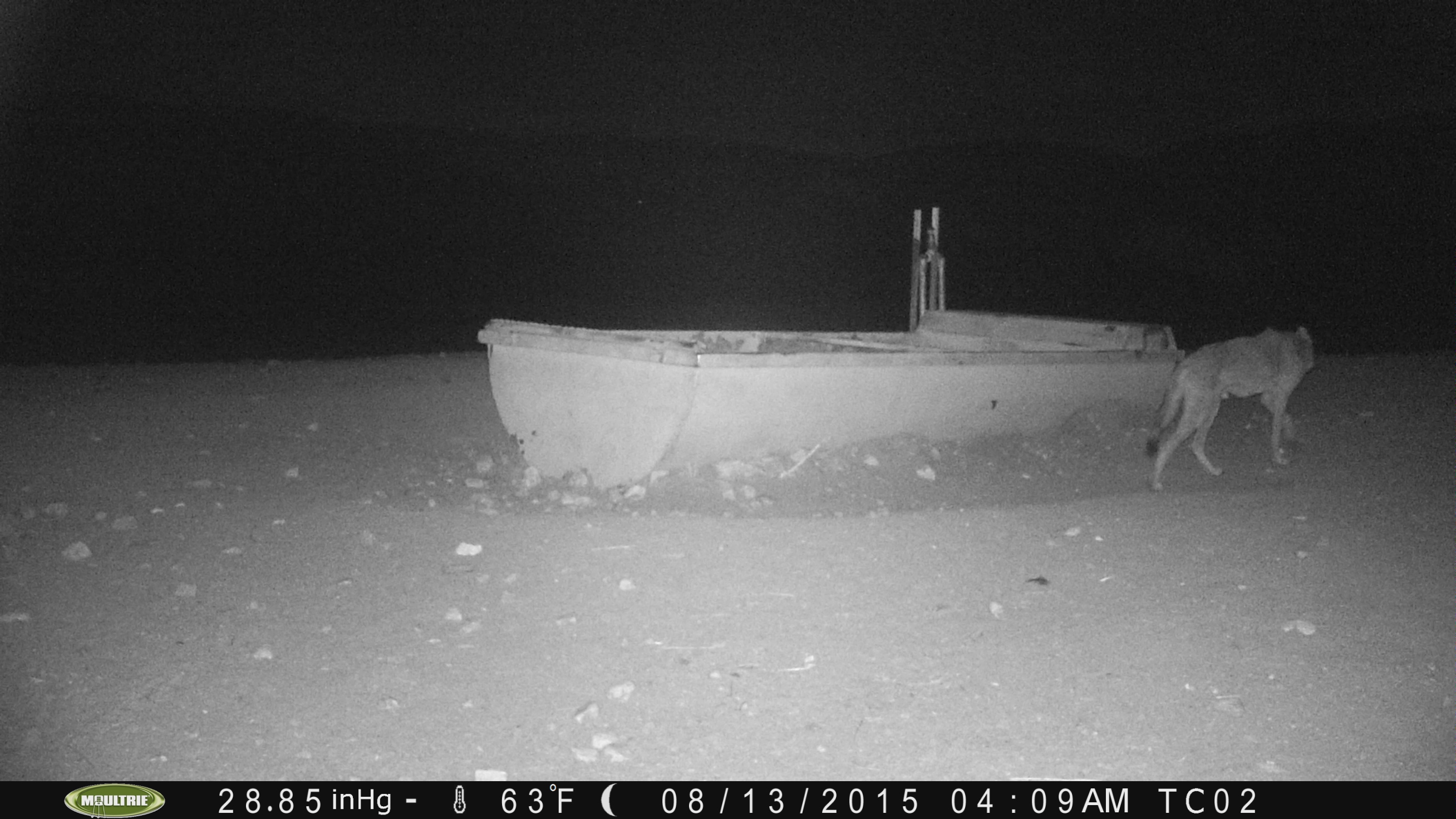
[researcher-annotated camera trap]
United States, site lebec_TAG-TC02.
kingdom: Animalia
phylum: Chordata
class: Mammalia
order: Carnivora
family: Canidae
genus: Canis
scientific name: Canis latrans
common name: coyote